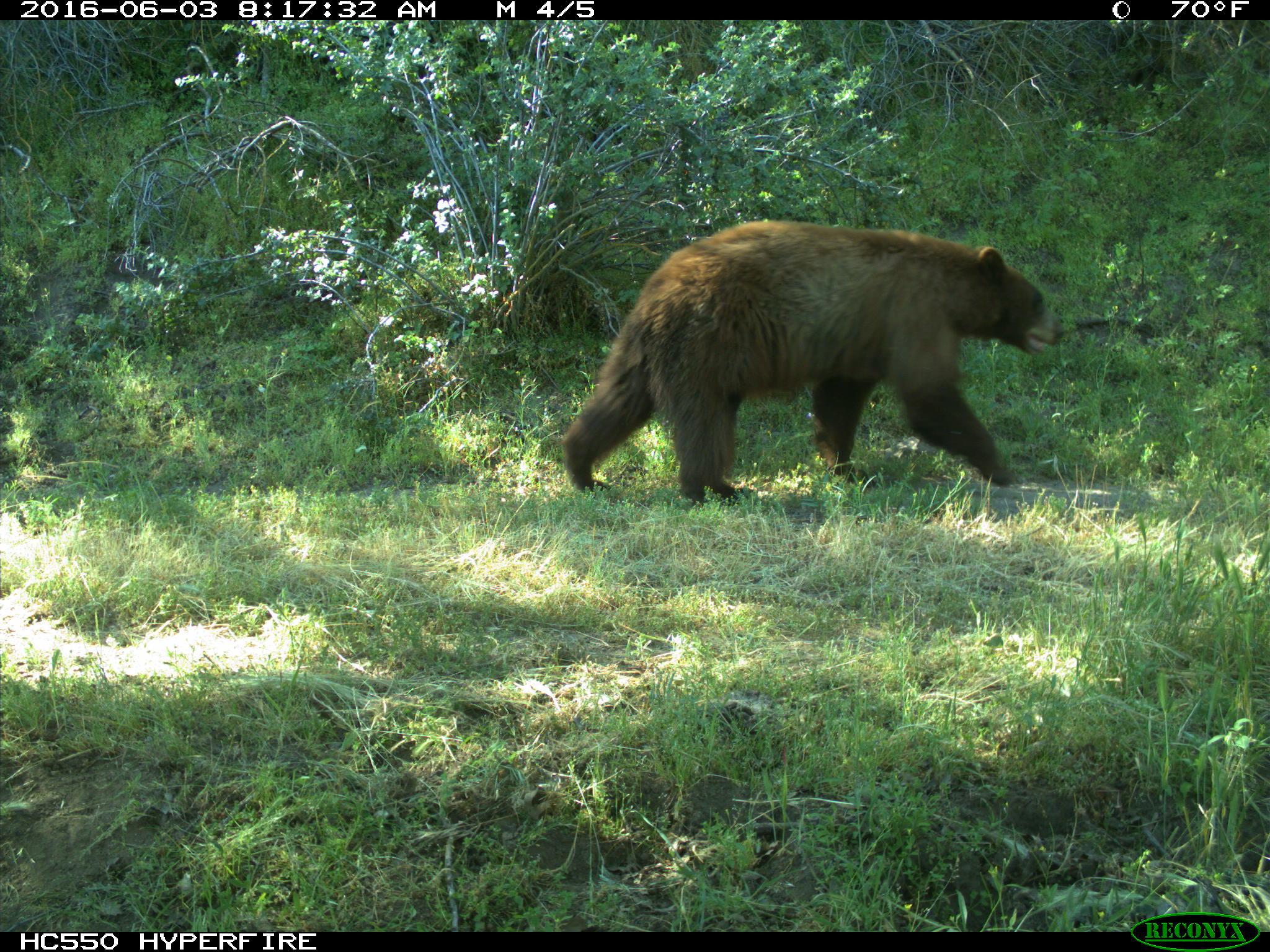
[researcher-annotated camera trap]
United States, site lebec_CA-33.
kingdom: Animalia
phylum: Chordata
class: Mammalia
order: Carnivora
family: Ursidae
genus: Ursus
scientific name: Ursus americanus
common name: american black bear